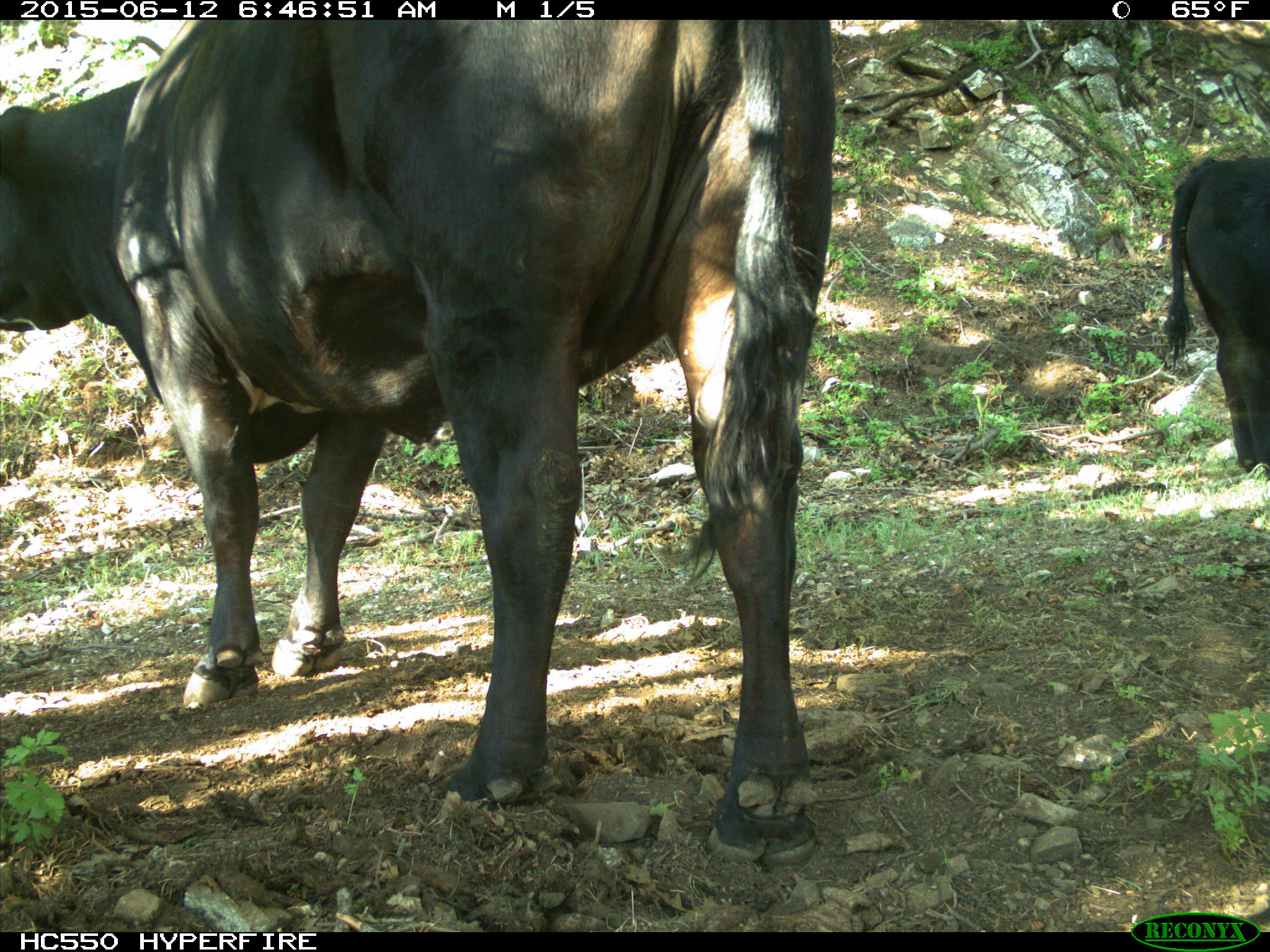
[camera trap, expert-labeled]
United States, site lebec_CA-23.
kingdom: Animalia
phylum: Chordata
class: Mammalia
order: Artiodactyla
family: Bovidae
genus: Bos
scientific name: Bos taurus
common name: domestic cow